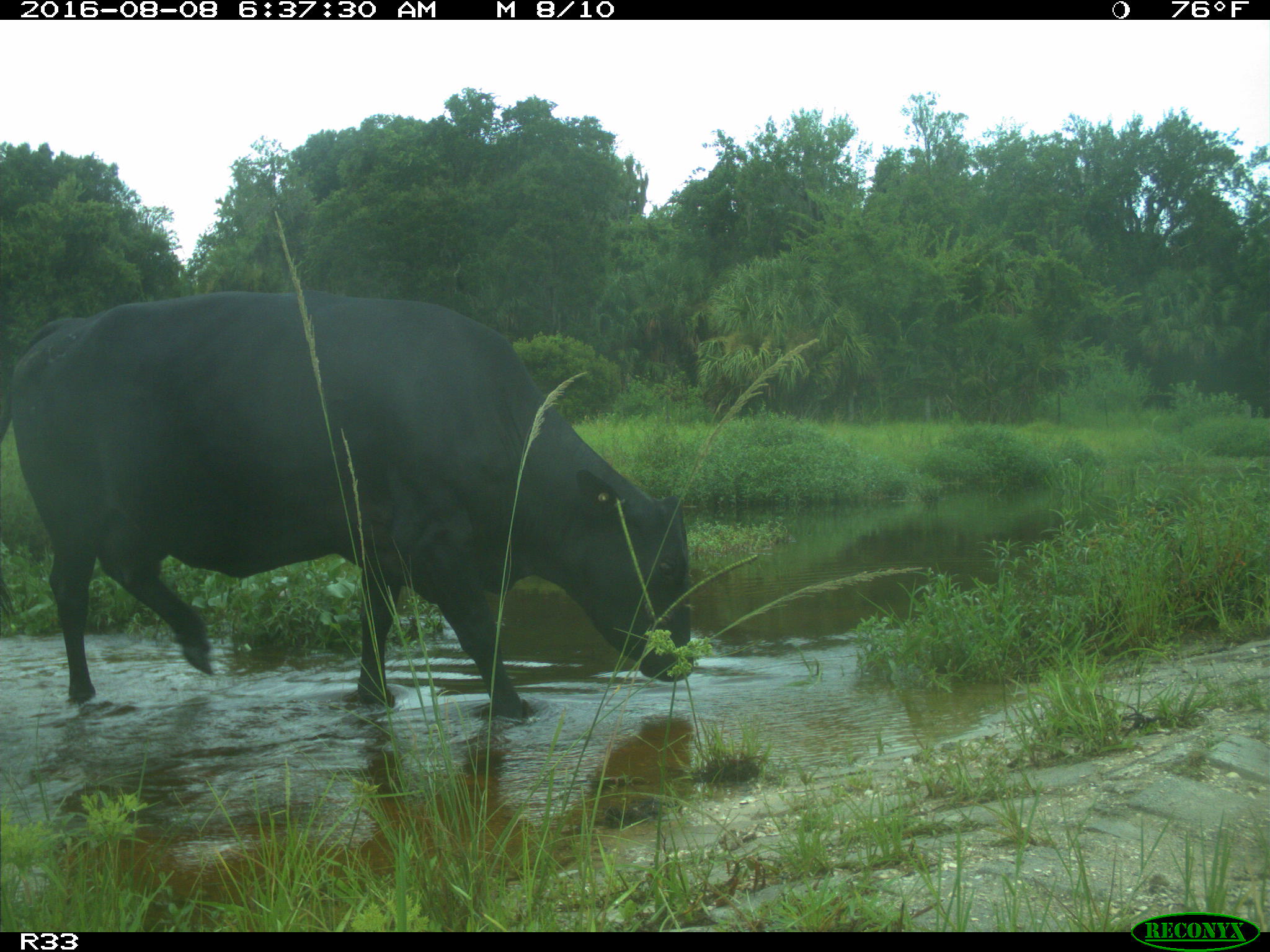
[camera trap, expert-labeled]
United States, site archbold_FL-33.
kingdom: Animalia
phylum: Chordata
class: Mammalia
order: Artiodactyla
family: Bovidae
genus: Bos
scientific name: Bos taurus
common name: domestic cow